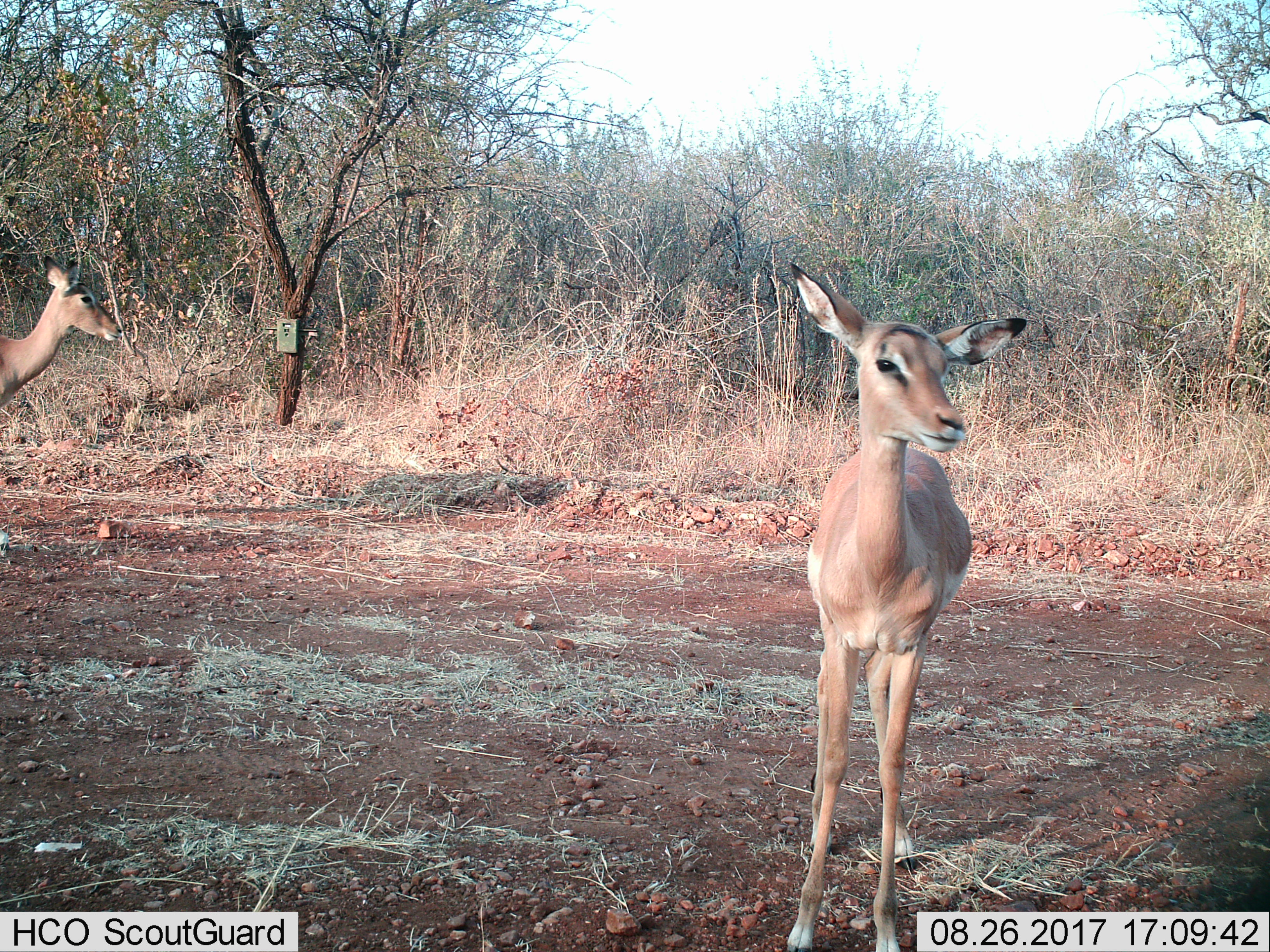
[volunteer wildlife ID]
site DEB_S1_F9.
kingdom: Animalia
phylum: Chordata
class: Mammalia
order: Artiodactyla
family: Bovidae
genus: Aepyceros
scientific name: Aepyceros melampus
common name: impala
Impala (Aepyceros melampus), count 2. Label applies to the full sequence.